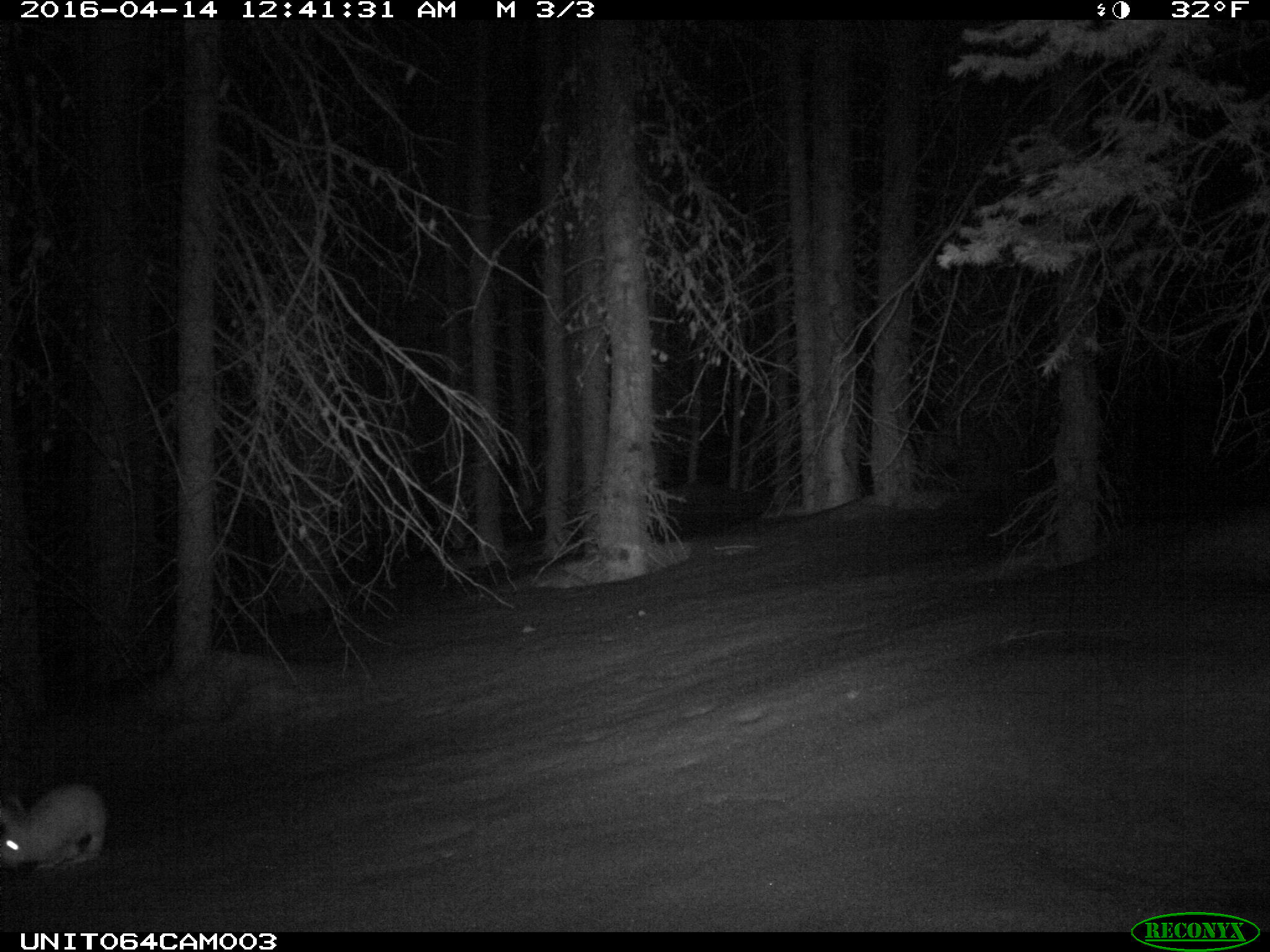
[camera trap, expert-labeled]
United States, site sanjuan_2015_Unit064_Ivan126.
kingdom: Animalia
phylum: Chordata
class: Mammalia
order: Lagomorpha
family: Leporidae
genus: Lepus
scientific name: Lepus americanus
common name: snowshoe hare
Lepus americanus (snowshoe hare).